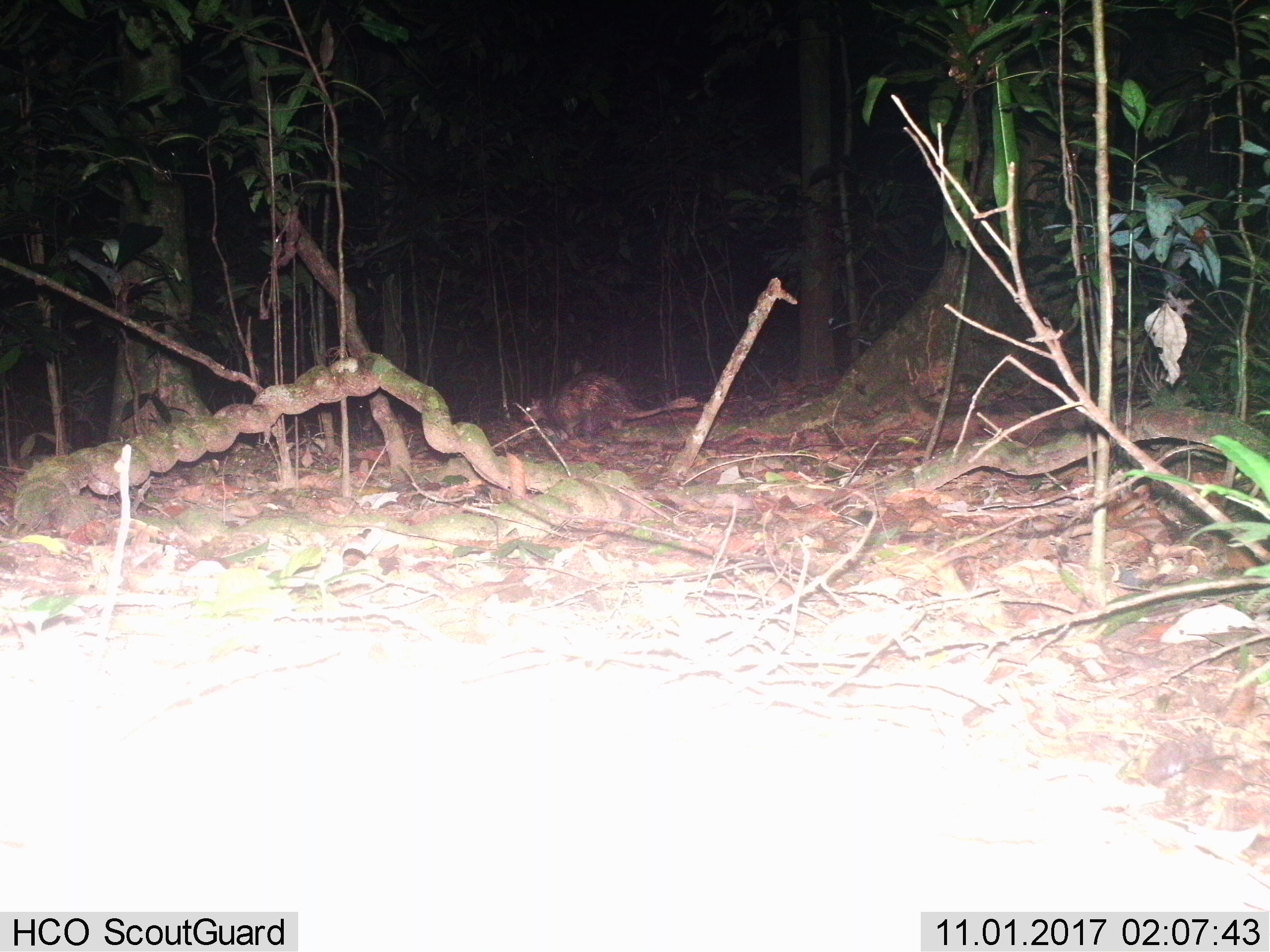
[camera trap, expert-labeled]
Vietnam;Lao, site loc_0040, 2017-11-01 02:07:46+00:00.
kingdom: Animalia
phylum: Chordata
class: Mammalia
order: Rodentia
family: Hystricidae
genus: Atherurus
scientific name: Atherurus macrourus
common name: asiatic brush-tailed porcupine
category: asiatic brush tailed porcupine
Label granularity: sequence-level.